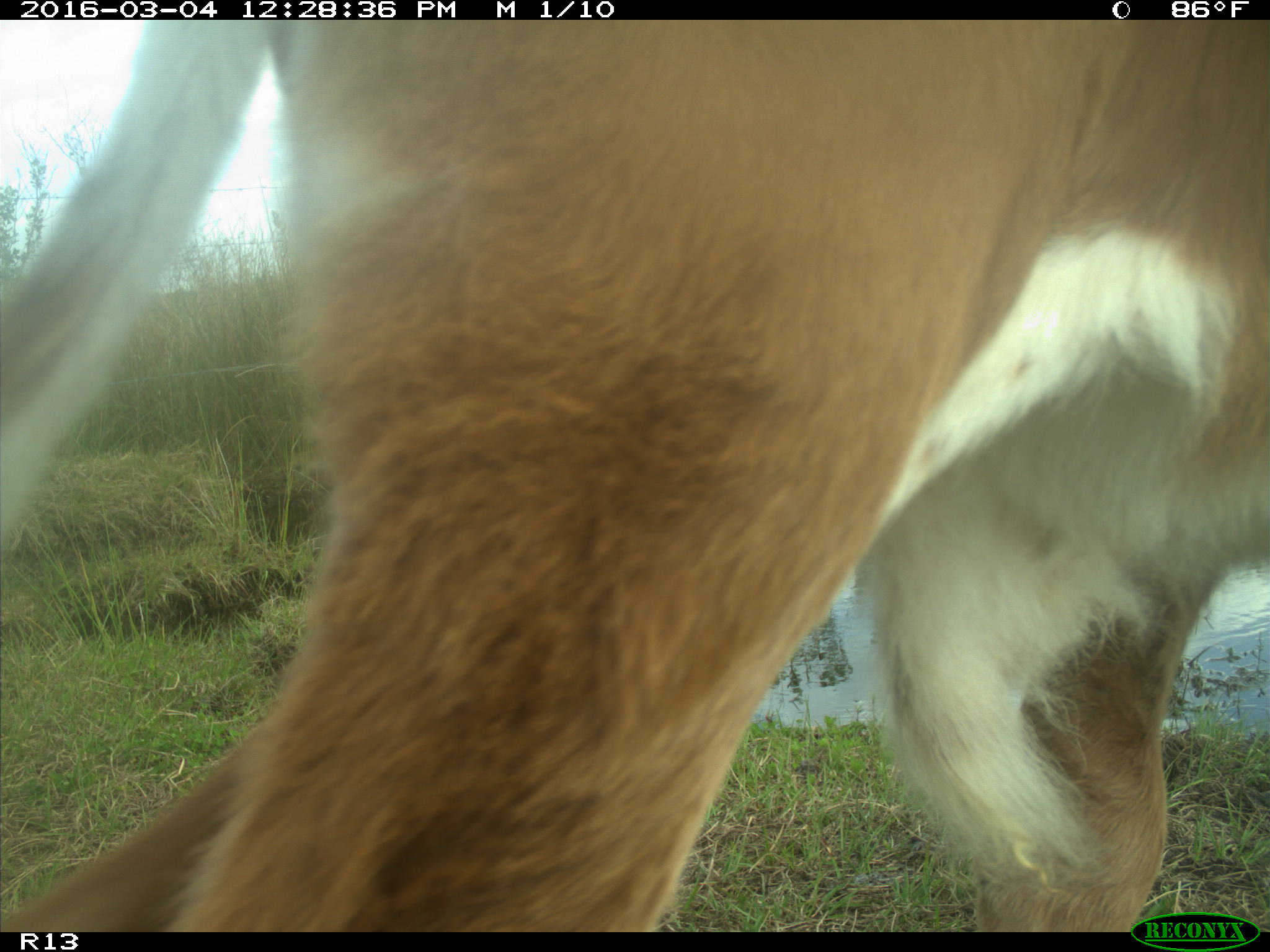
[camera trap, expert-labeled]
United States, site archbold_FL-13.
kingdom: Animalia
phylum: Chordata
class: Mammalia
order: Artiodactyla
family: Bovidae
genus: Bos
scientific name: Bos taurus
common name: domestic cow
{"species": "Bos taurus (domestic cow)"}